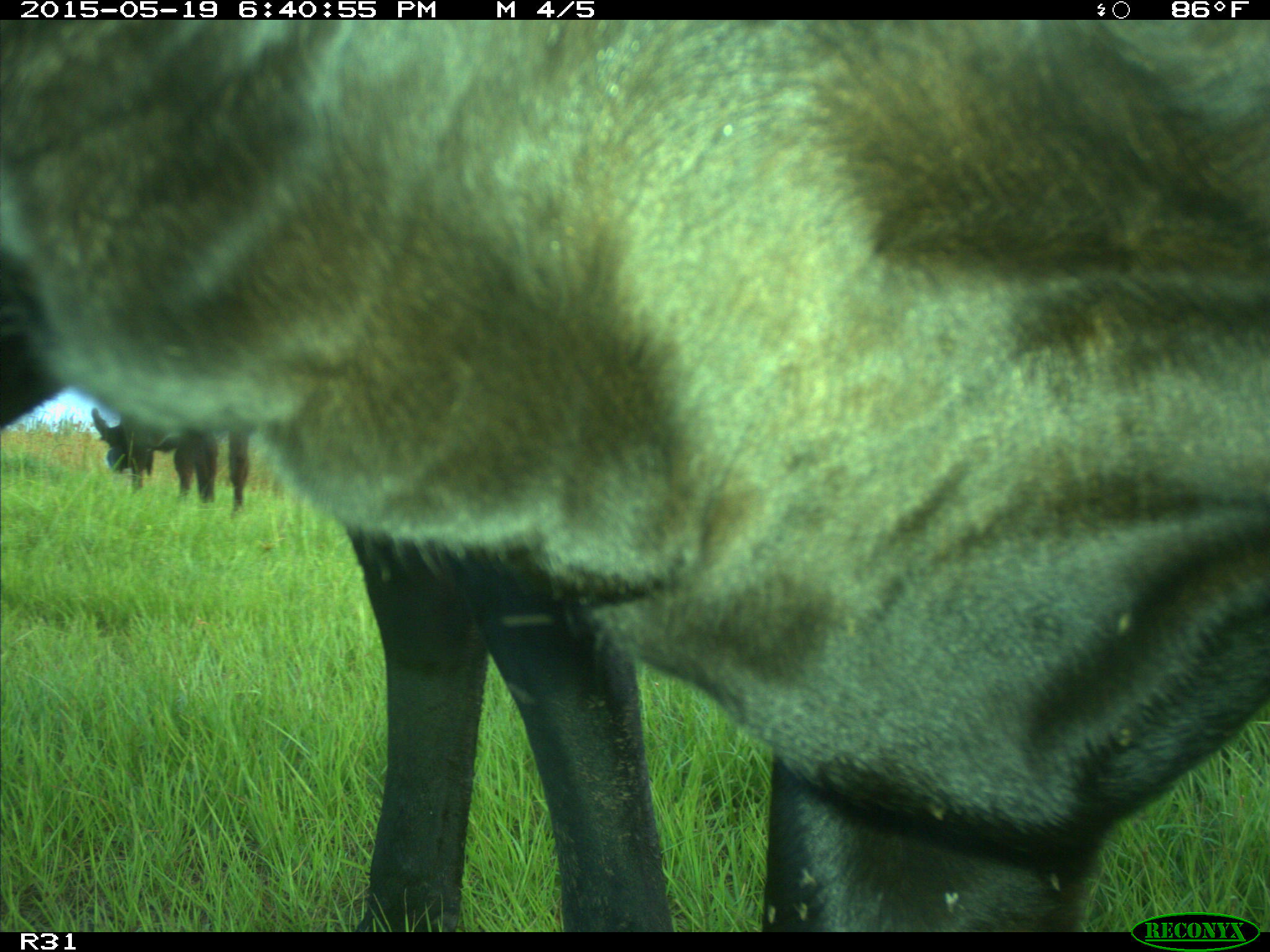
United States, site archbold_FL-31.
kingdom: Animalia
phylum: Chordata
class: Mammalia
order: Artiodactyla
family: Bovidae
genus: Bos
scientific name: Bos taurus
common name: domestic cow